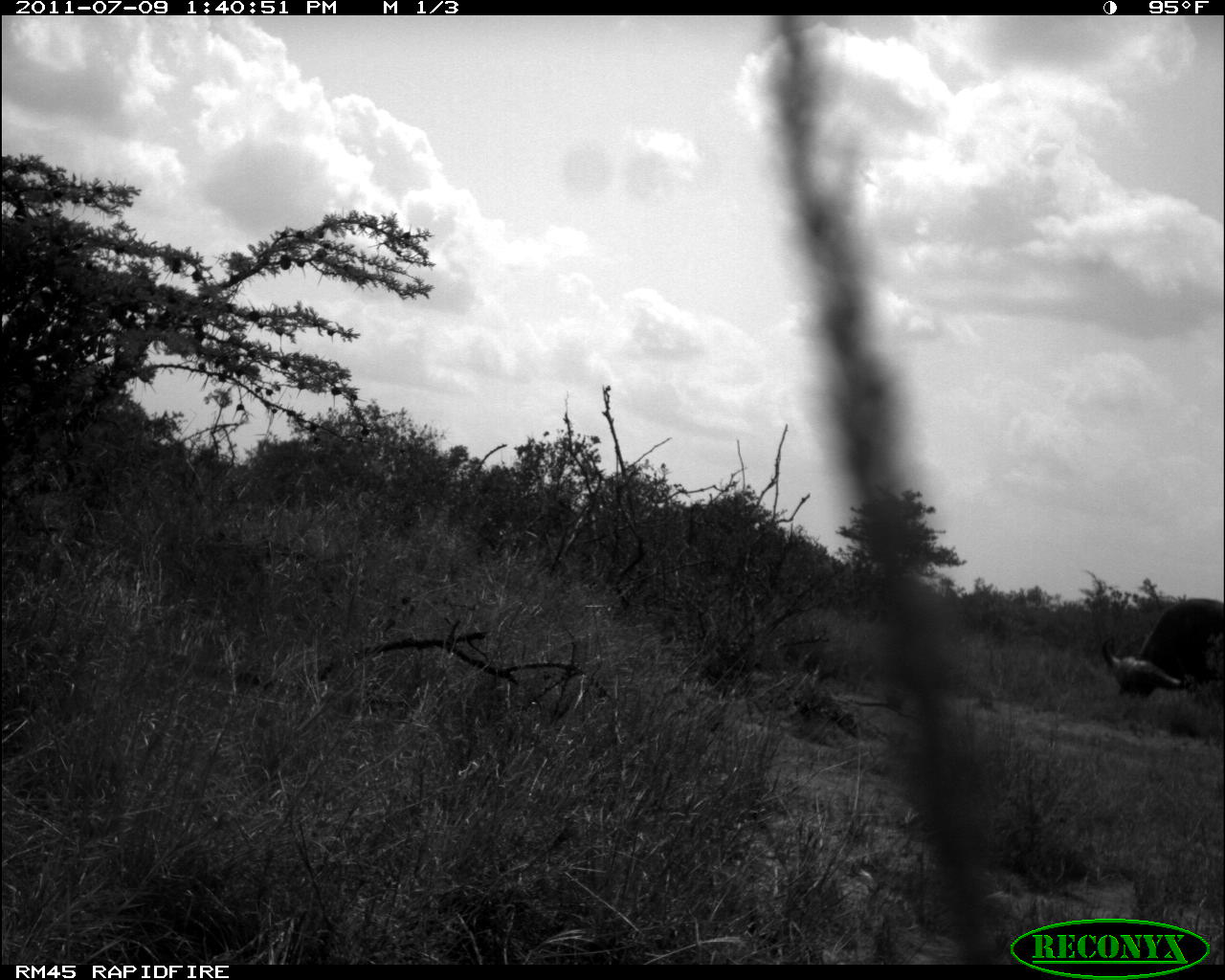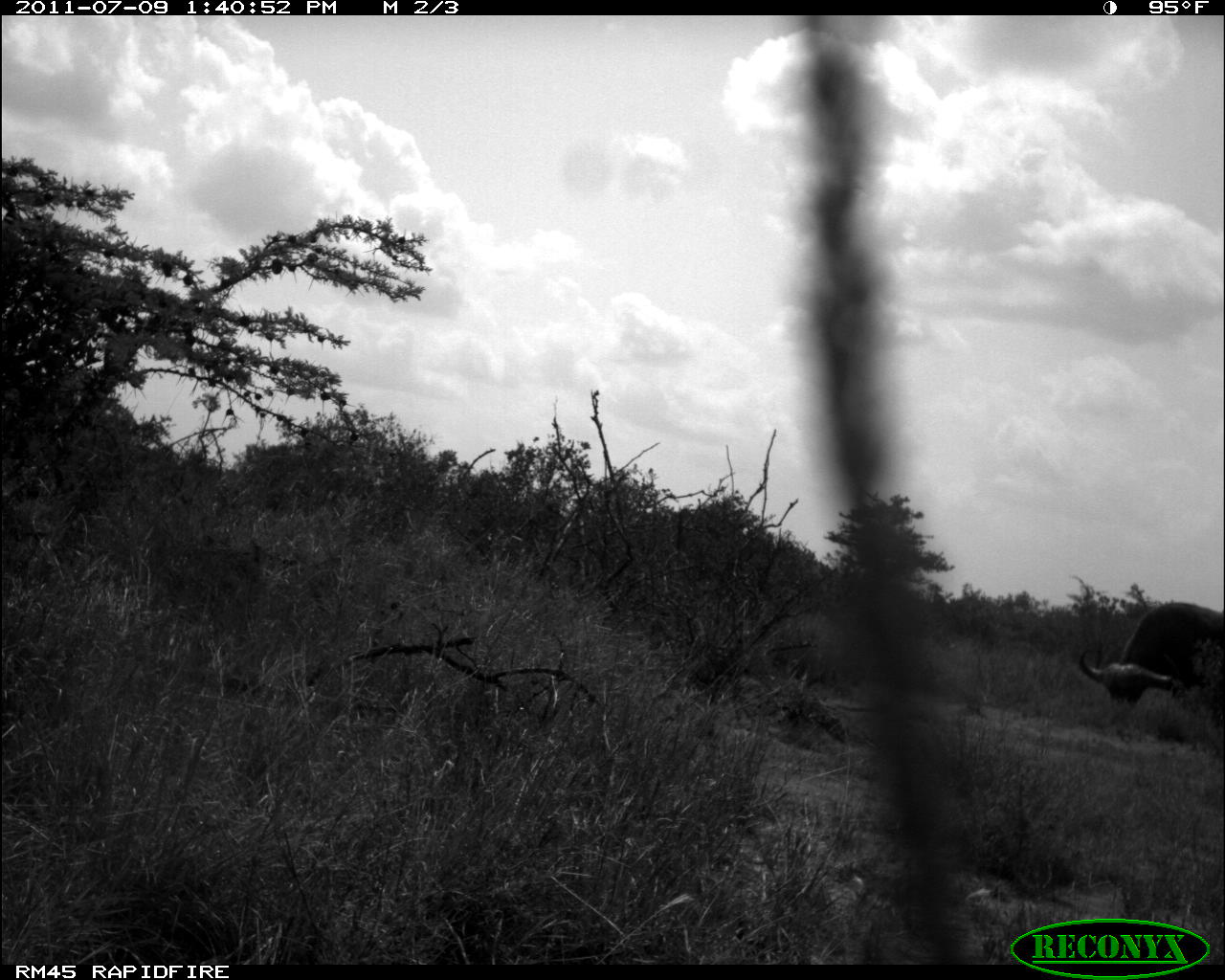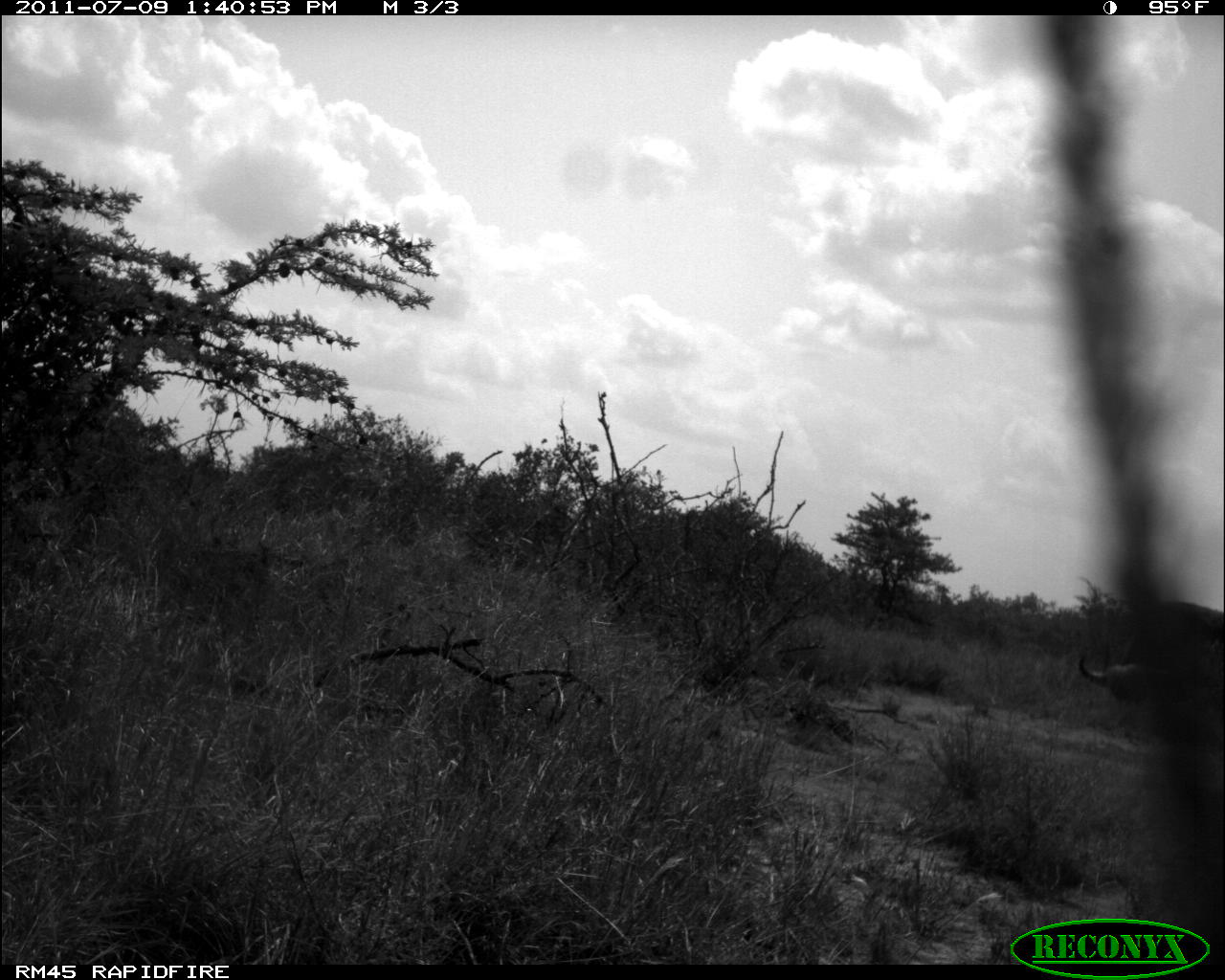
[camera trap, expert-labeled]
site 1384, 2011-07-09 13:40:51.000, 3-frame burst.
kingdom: Animalia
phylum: Chordata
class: Mammalia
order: Artiodactyla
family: Bovidae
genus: Syncerus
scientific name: Syncerus caffer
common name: african buffalo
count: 1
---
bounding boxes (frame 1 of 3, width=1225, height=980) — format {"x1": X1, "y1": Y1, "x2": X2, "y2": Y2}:
syncerus caffer: {"x1": 1096, "y1": 595, "x2": 1221, "y2": 707}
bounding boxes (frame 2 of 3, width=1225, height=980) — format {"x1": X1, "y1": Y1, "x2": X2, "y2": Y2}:
syncerus caffer: {"x1": 1078, "y1": 602, "x2": 1223, "y2": 720}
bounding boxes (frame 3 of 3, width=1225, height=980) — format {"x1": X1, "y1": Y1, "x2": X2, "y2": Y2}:
syncerus caffer: {"x1": 1078, "y1": 601, "x2": 1224, "y2": 723}